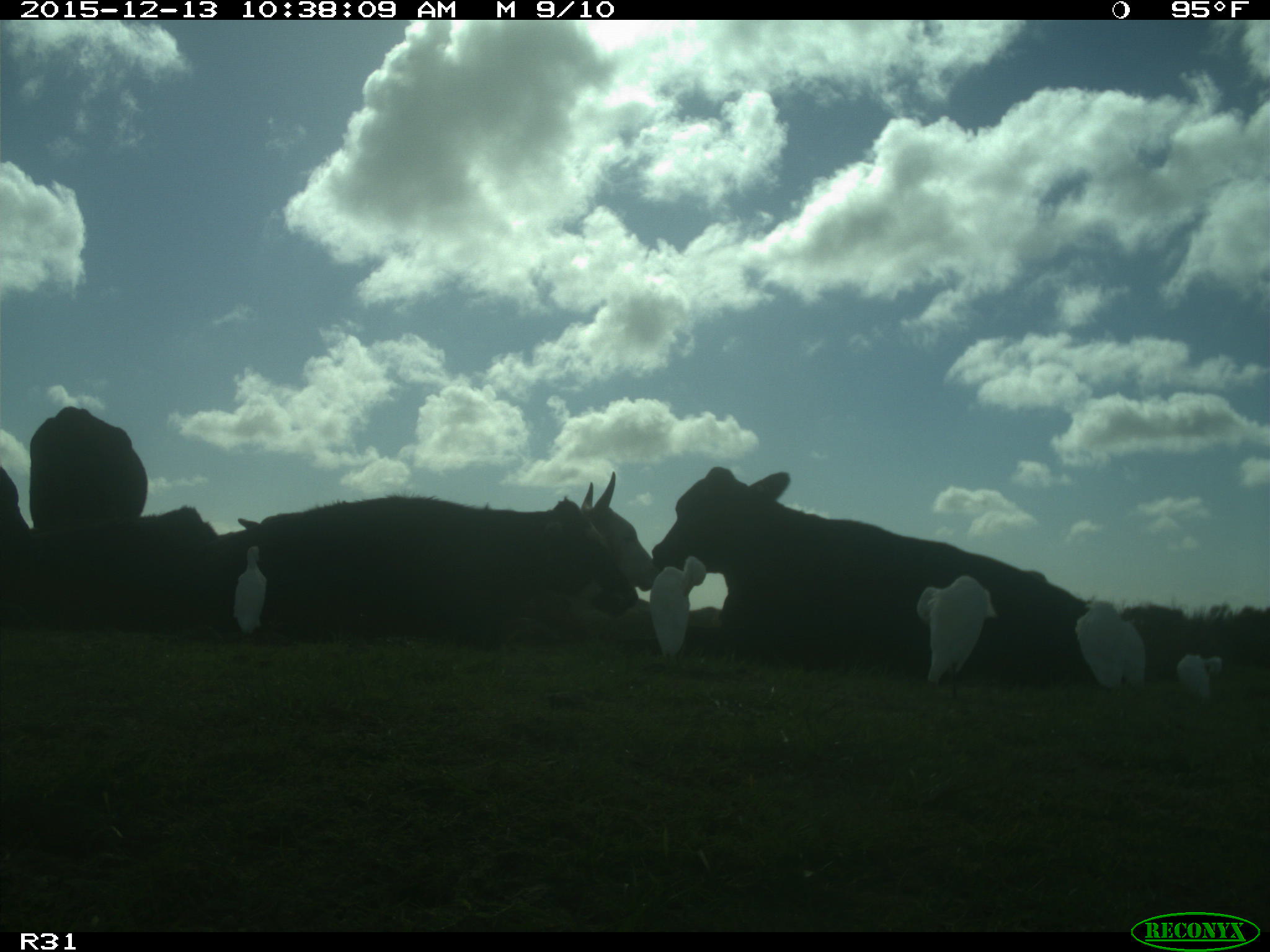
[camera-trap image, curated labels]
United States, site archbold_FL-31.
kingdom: Animalia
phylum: Chordata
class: Mammalia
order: Artiodactyla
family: Bovidae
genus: Bos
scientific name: Bos taurus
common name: domestic cow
Bos taurus (domestic cow).